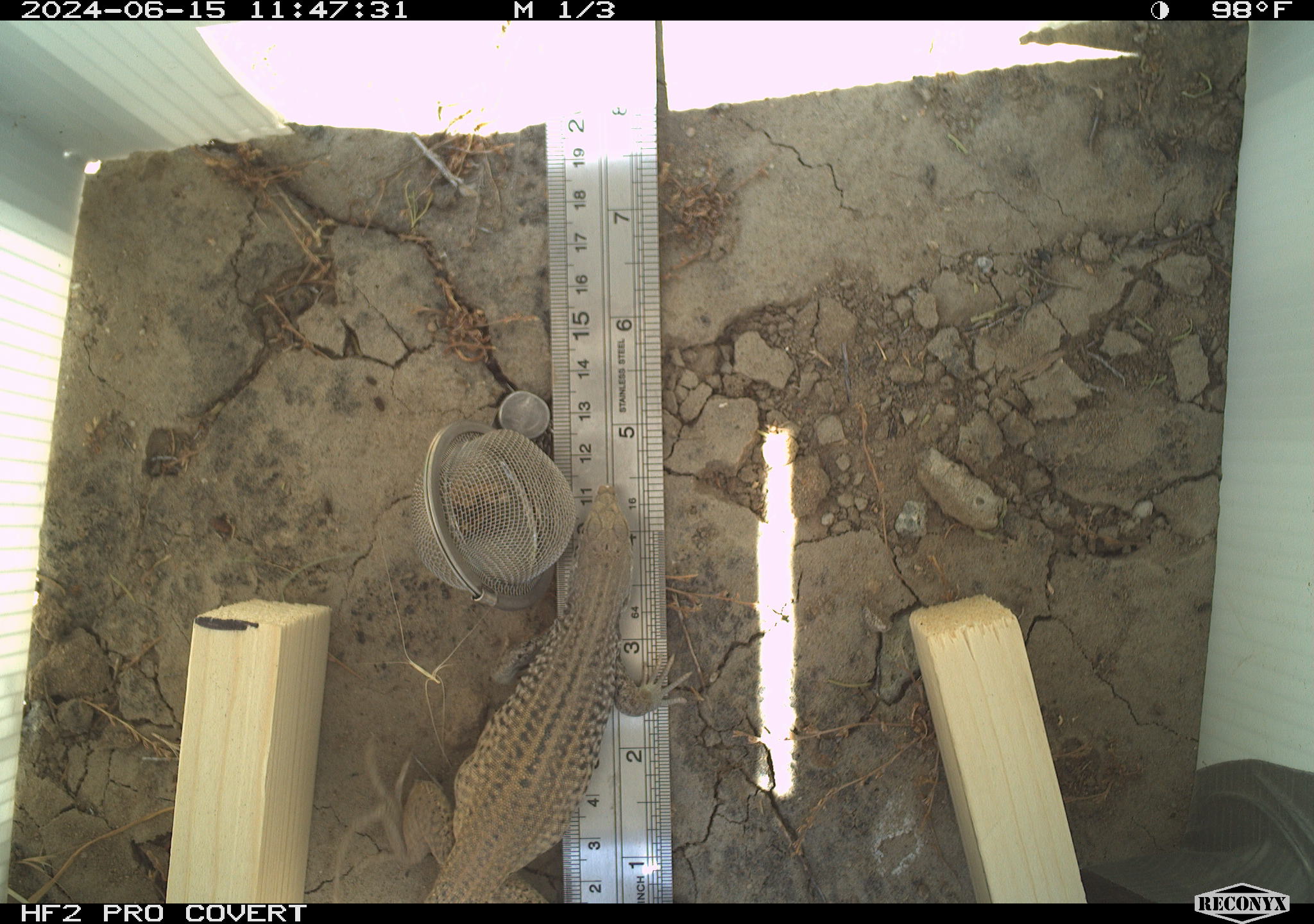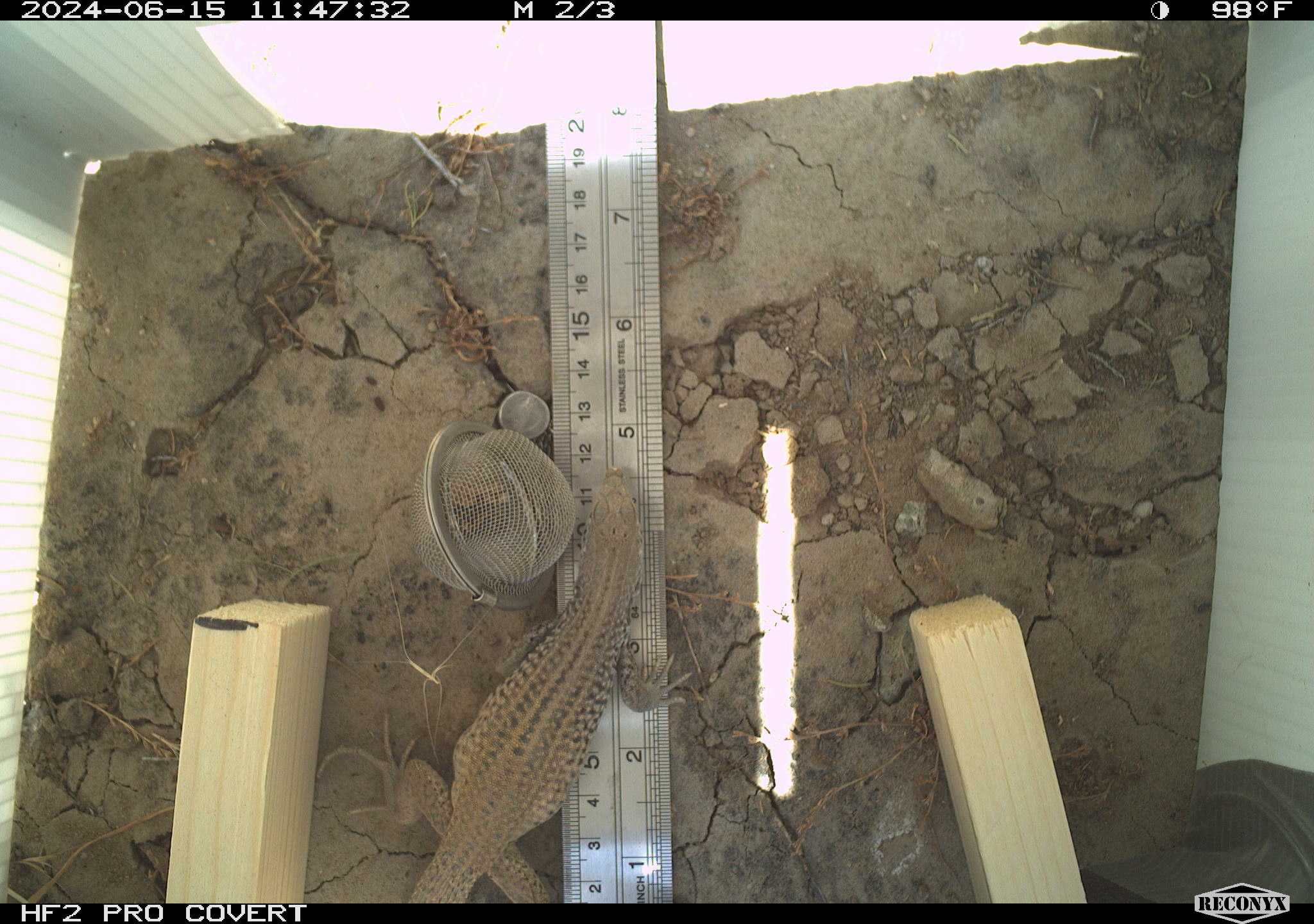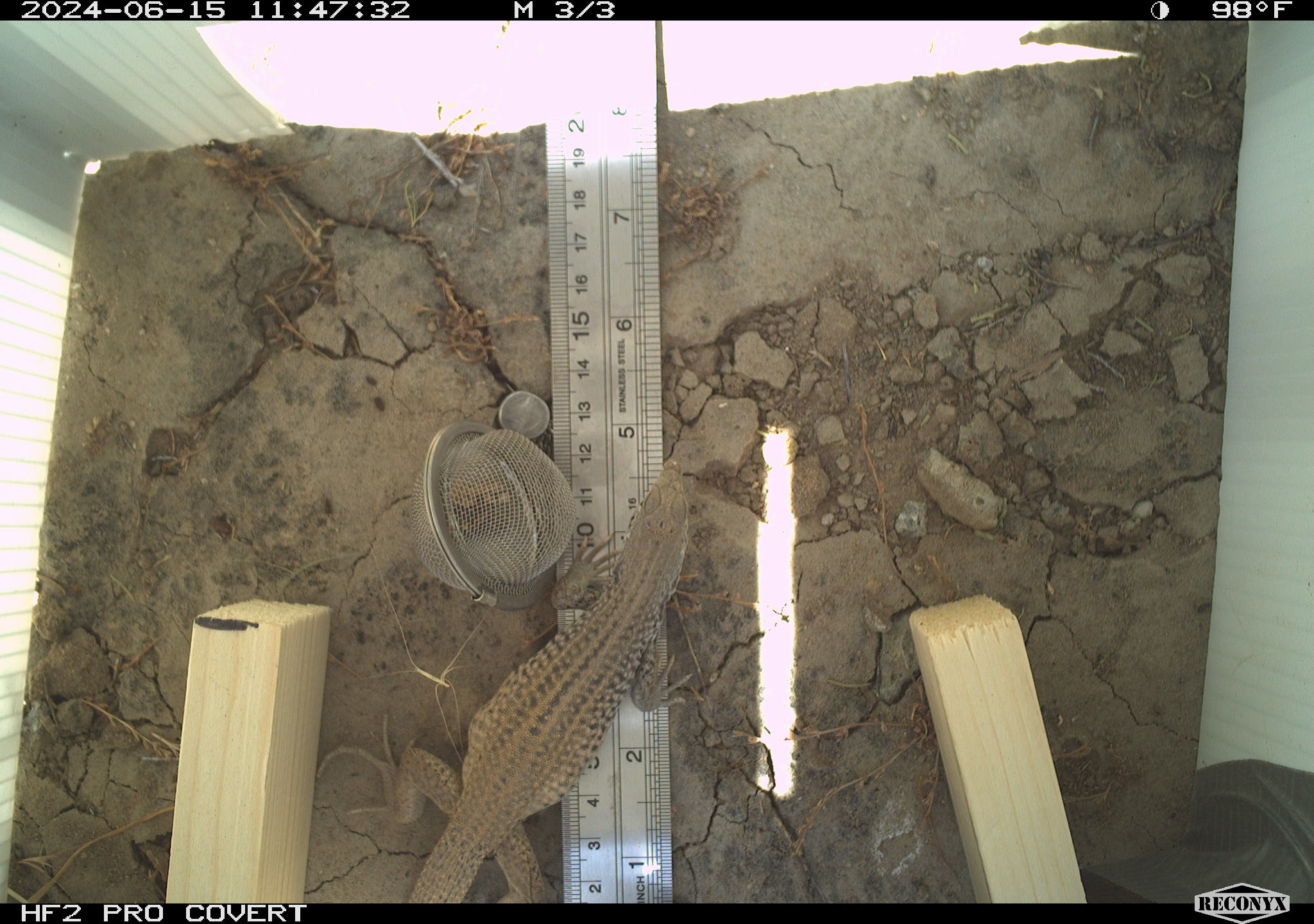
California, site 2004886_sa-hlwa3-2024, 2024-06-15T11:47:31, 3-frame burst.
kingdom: Animalia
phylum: Chordata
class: Reptilia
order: Squamata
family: Teiidae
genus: Aspidoscelis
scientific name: Aspidoscelis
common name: whiptail lizards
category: aspidoscelis species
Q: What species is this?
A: Aspidoscelis species (whiptail lizards) (Aspidoscelis).